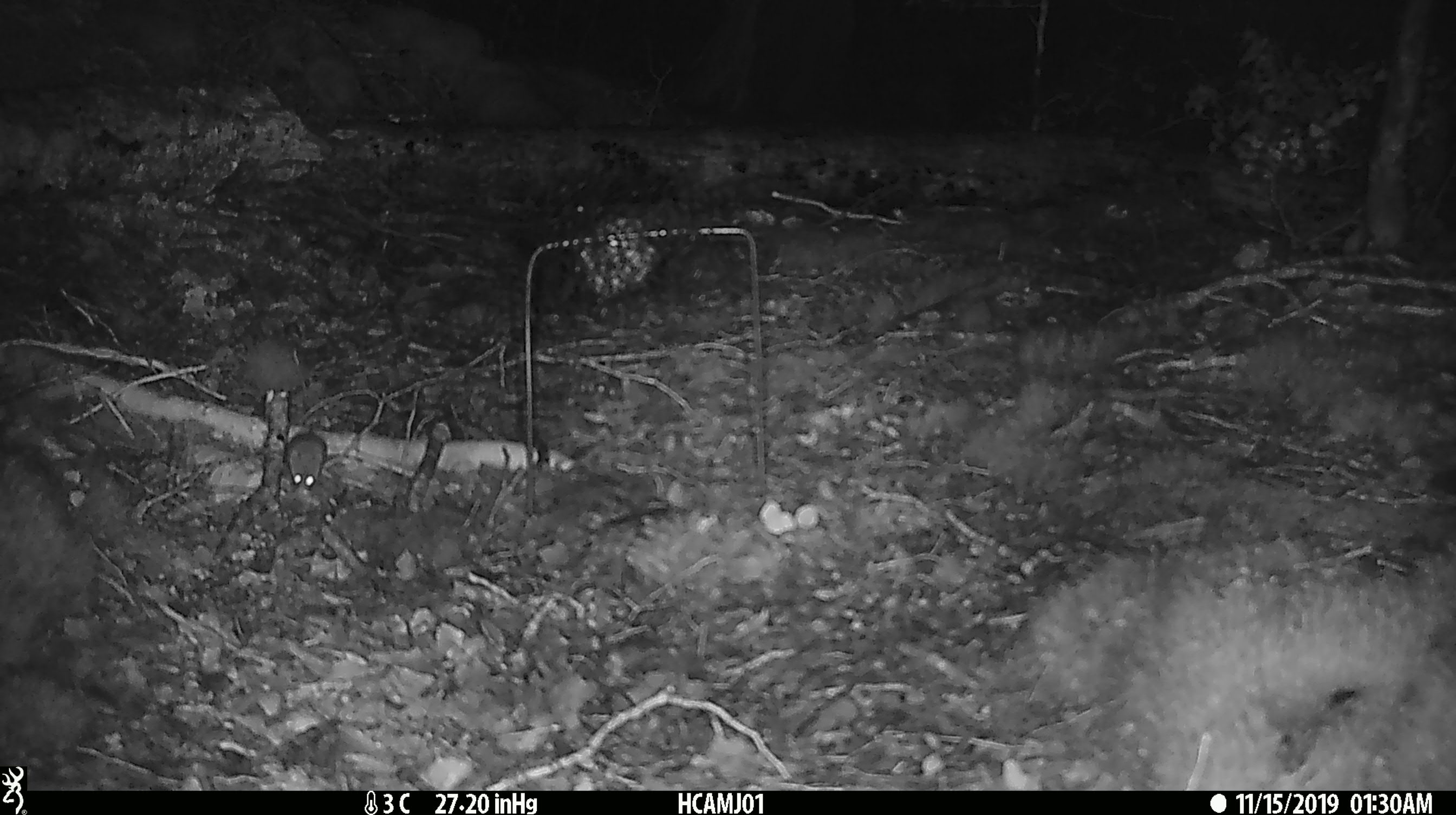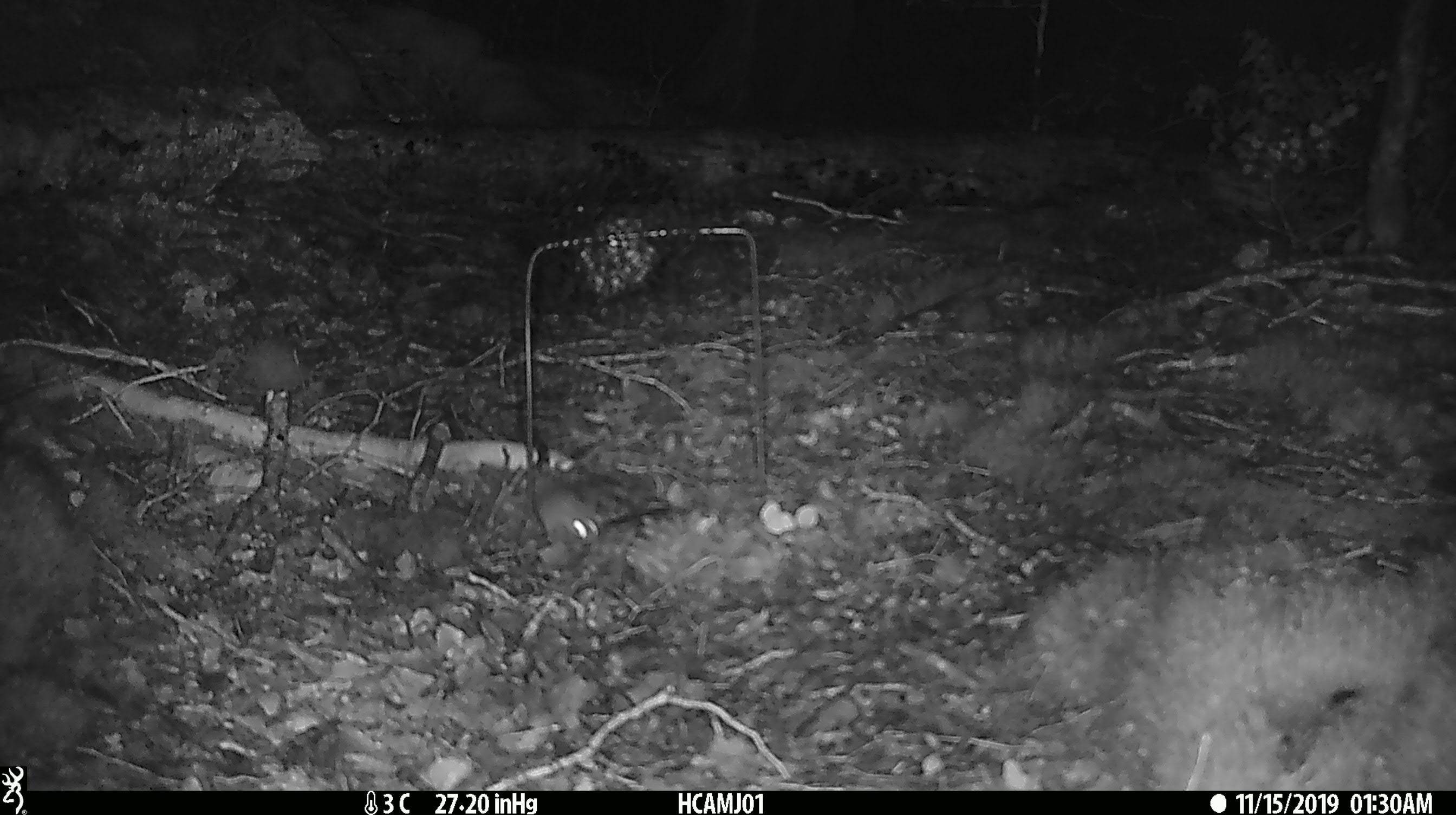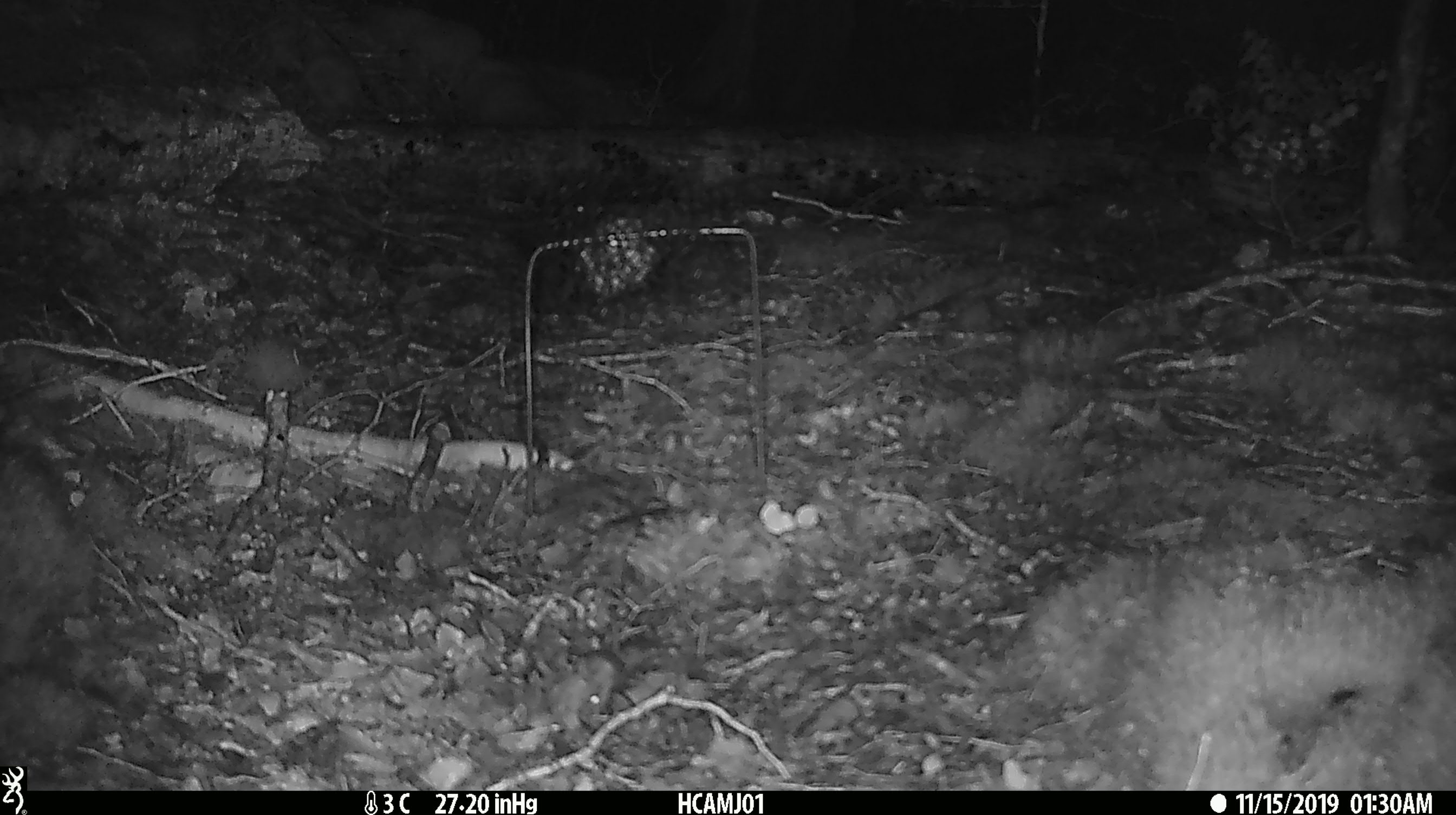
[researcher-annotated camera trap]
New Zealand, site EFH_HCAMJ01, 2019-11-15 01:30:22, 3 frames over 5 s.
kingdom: Animalia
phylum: Chordata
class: Mammalia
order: Rodentia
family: Muridae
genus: Mus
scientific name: Mus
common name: mouse